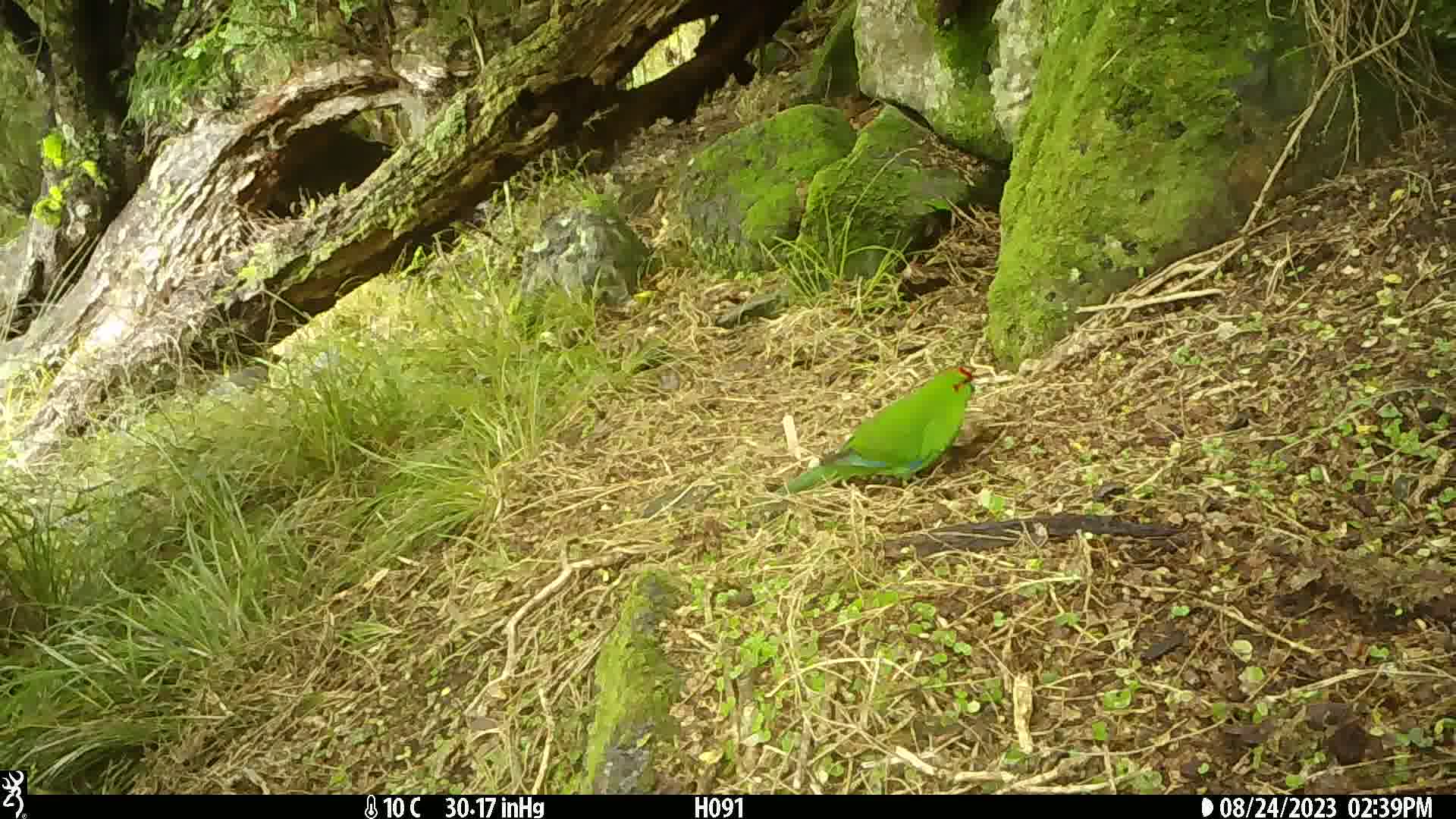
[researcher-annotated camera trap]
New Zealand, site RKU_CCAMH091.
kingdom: Animalia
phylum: Chordata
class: Aves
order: Psittaciformes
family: Psittaculidae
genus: Cyanoramphus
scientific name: Cyanoramphus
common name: parakeet